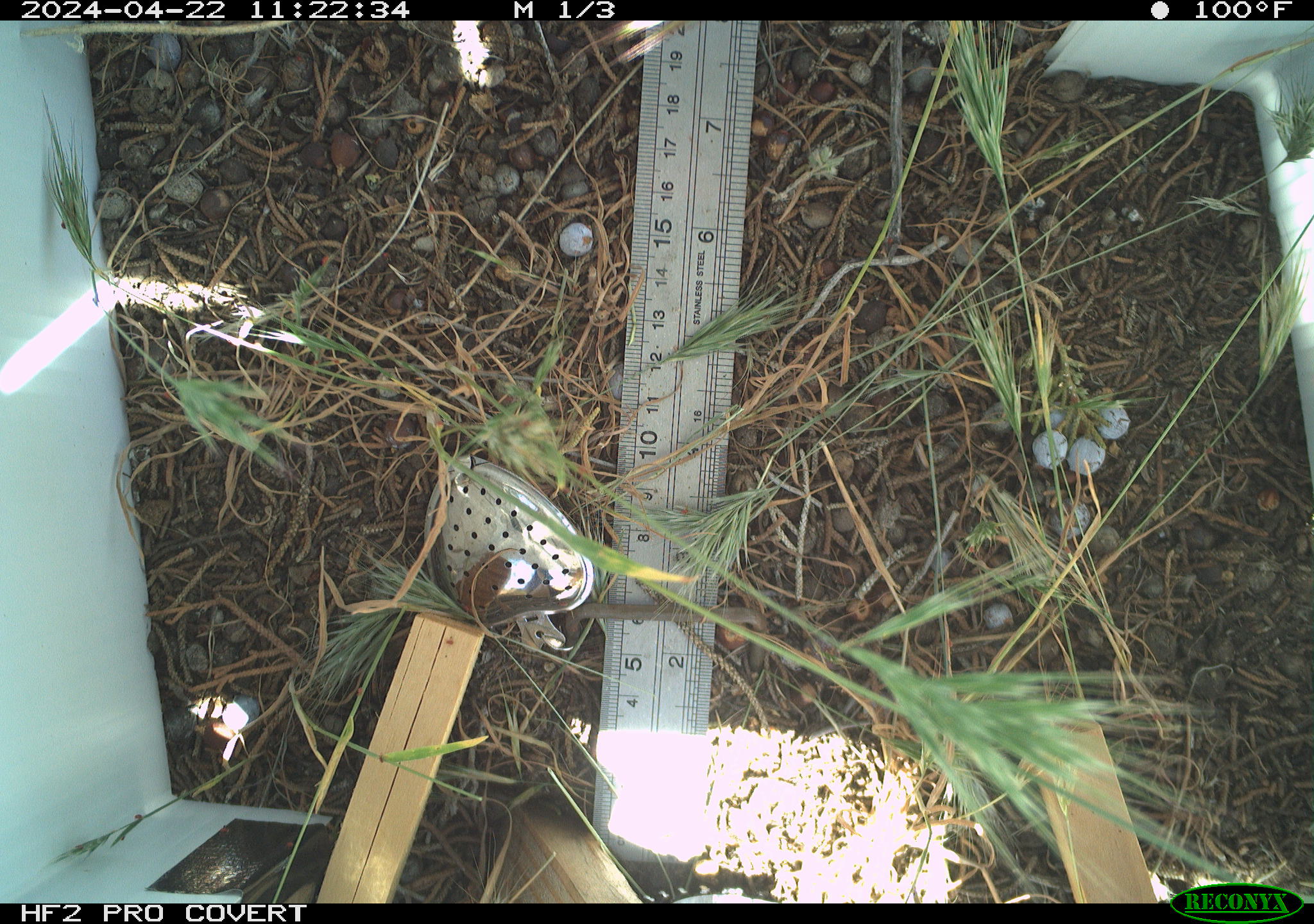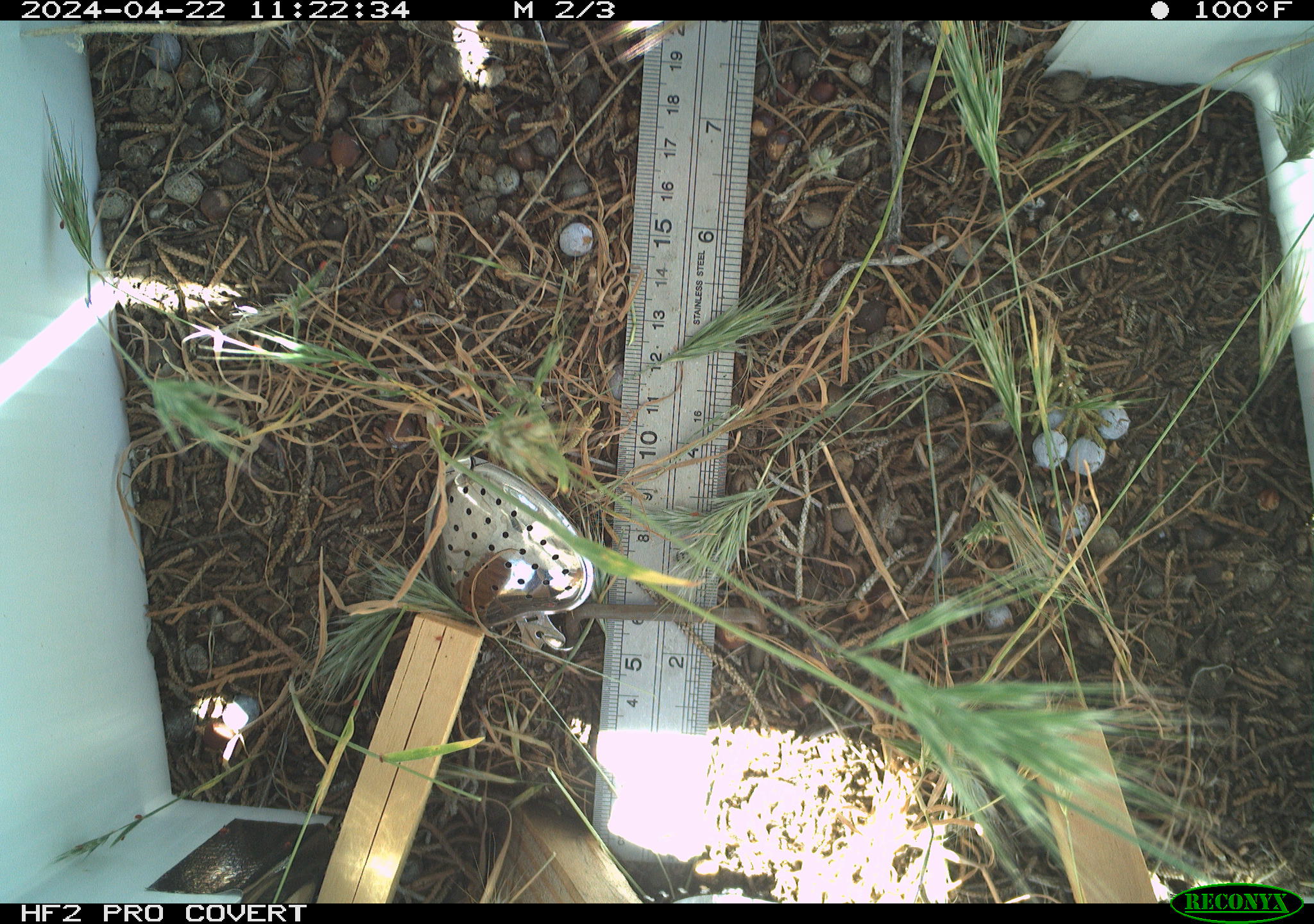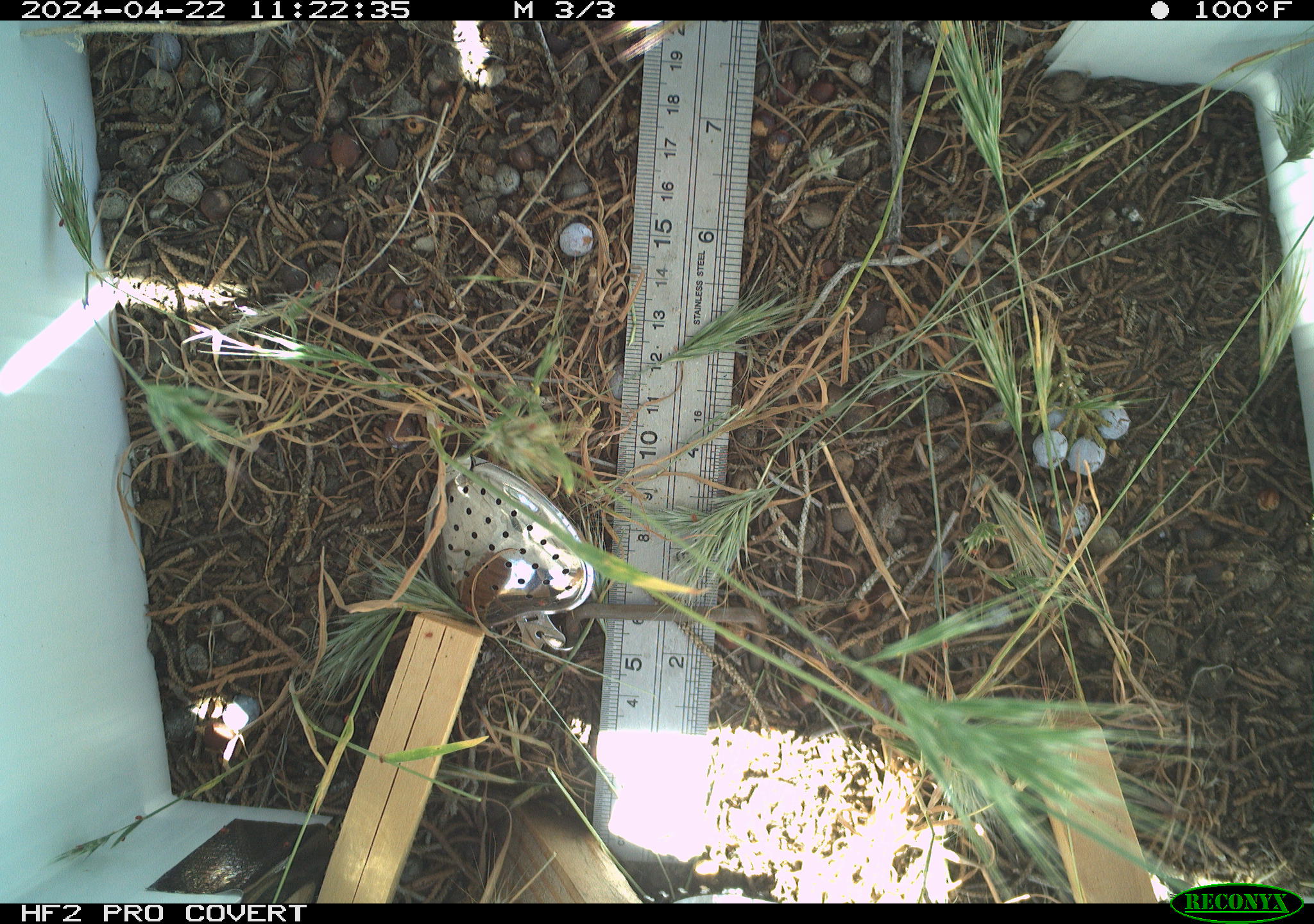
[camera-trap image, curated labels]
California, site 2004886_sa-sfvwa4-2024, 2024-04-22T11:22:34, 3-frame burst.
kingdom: Animalia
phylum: Arthropoda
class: Insecta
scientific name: Insecta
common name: insect